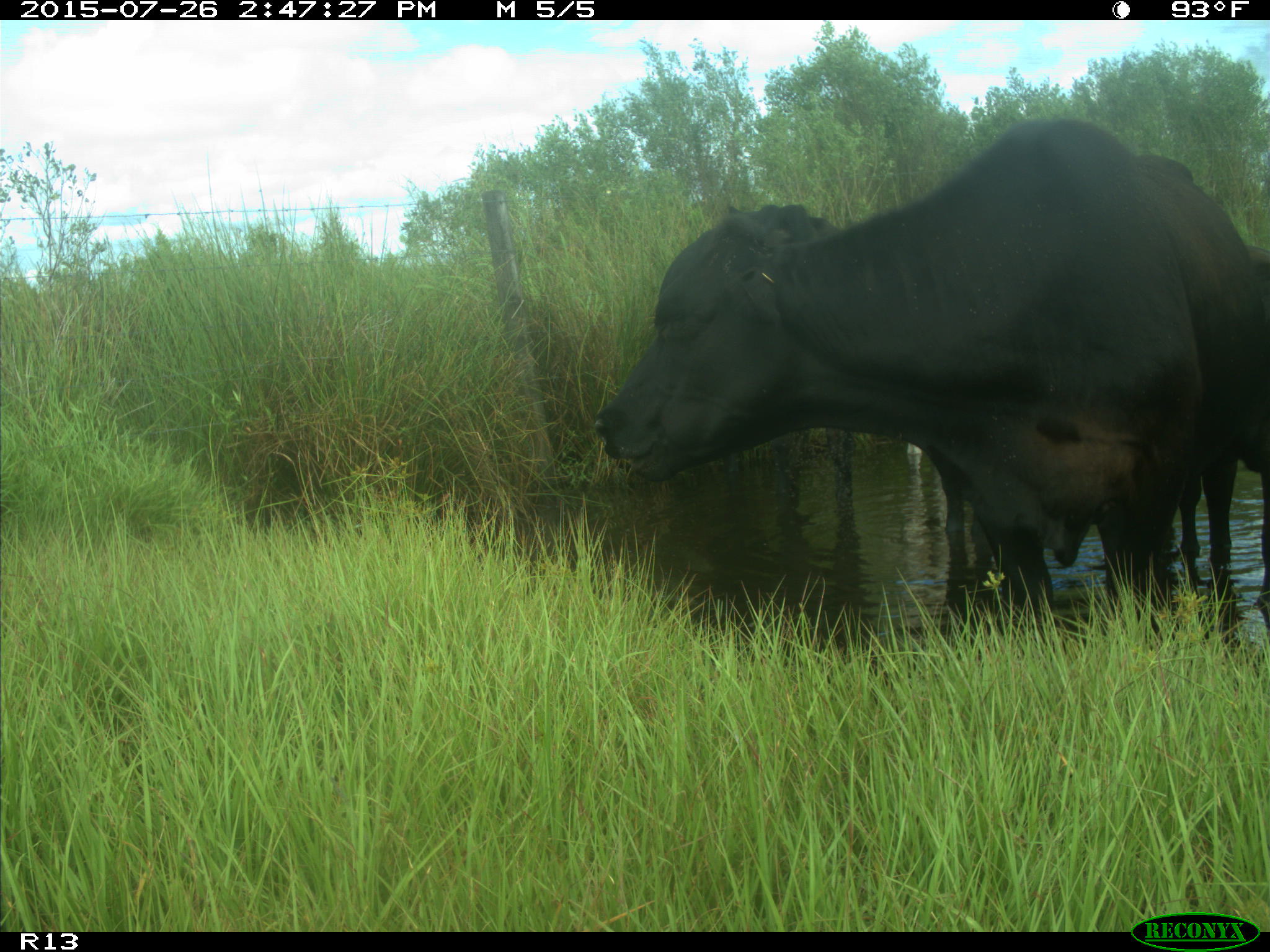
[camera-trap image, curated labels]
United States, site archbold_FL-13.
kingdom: Animalia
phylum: Chordata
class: Mammalia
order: Artiodactyla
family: Bovidae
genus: Bos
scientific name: Bos taurus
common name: domestic cow